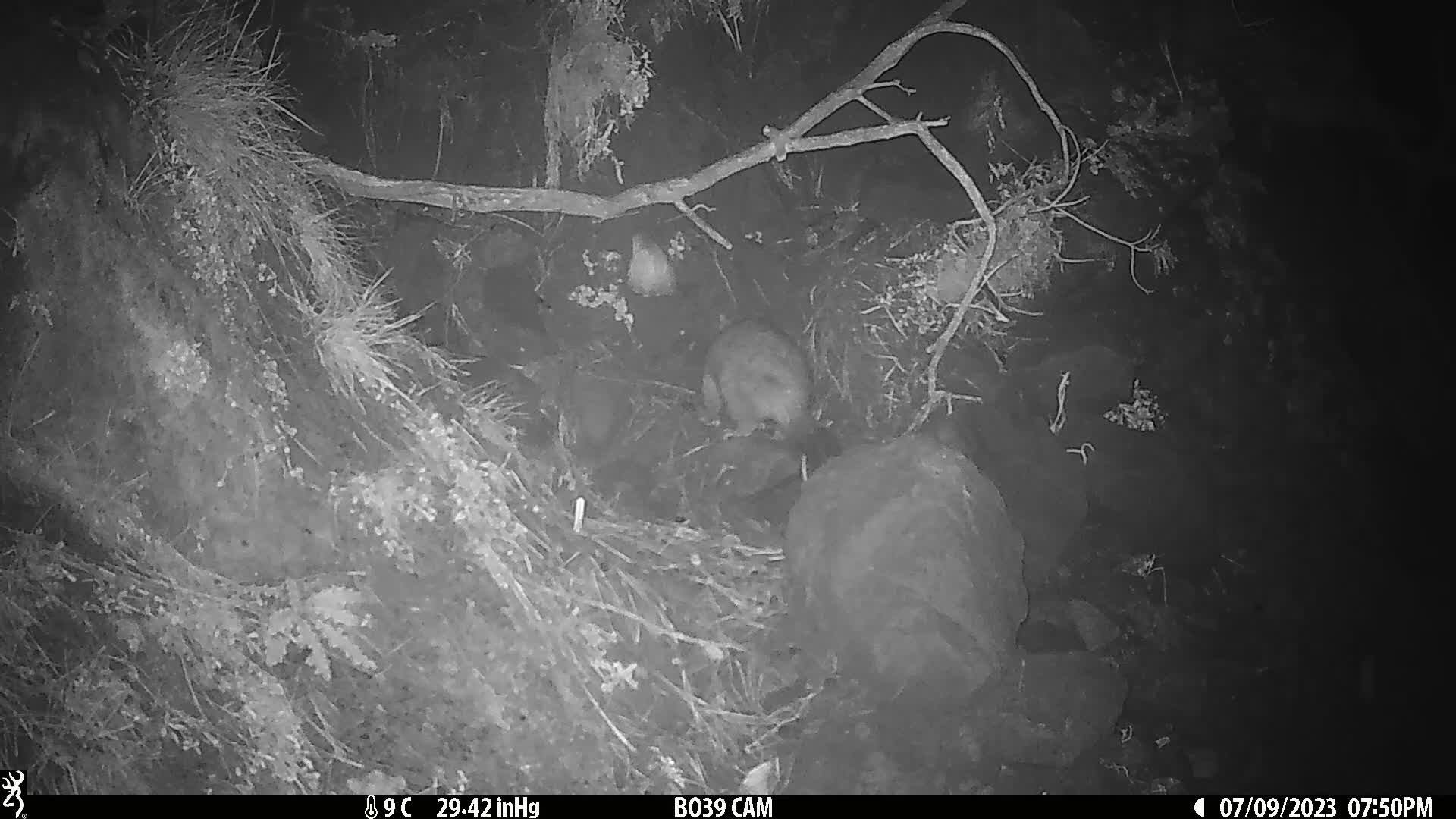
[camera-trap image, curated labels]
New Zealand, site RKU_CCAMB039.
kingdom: Animalia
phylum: Chordata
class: Mammalia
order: Diprotodontia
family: Phalangeridae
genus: Trichosurus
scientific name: Trichosurus vulpecula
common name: common brushtail possum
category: possum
Possum (common brushtail possum) (Trichosurus vulpecula).